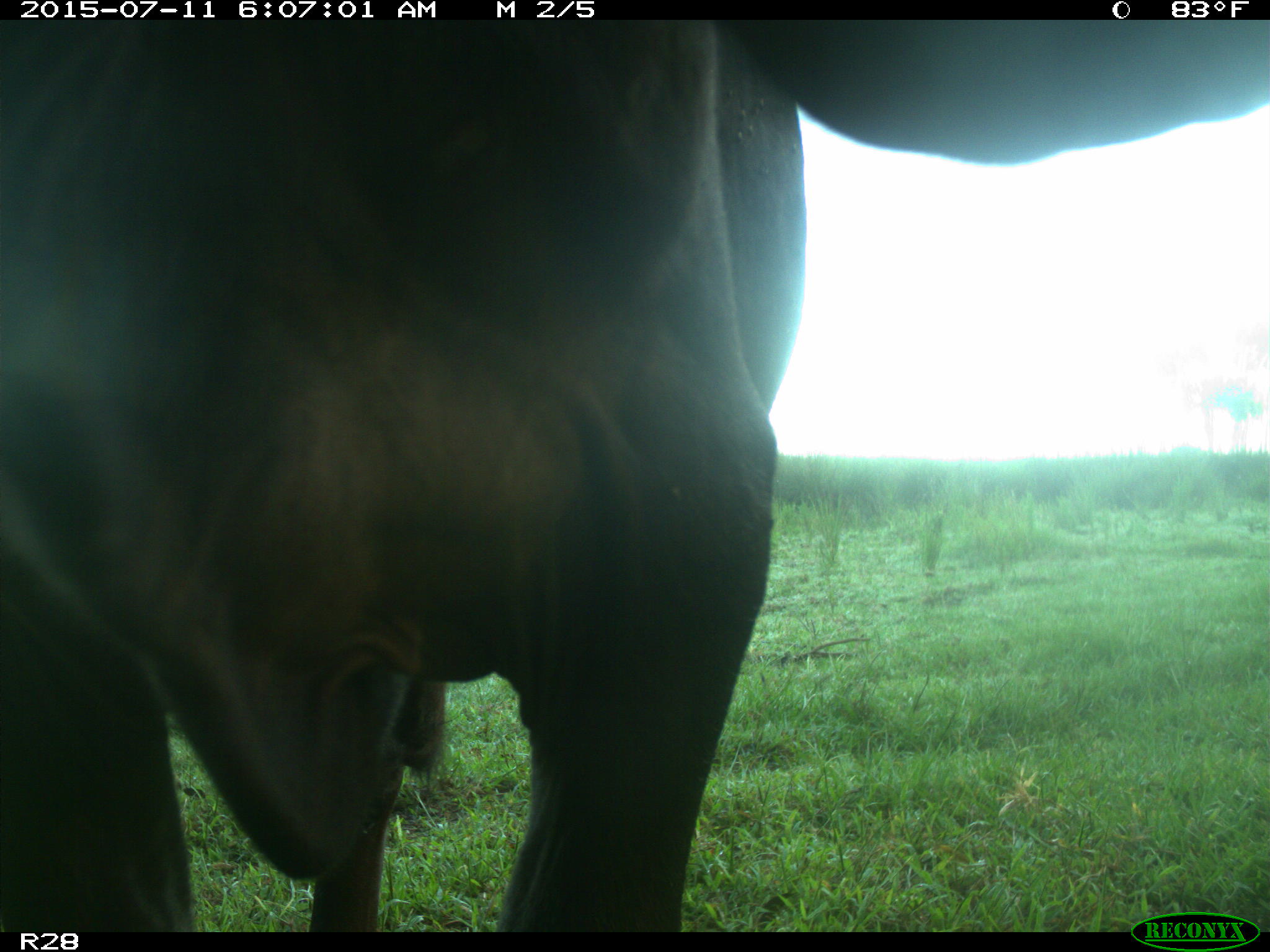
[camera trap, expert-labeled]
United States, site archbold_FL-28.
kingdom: Animalia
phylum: Chordata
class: Mammalia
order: Artiodactyla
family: Bovidae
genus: Bos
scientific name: Bos taurus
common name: domestic cow